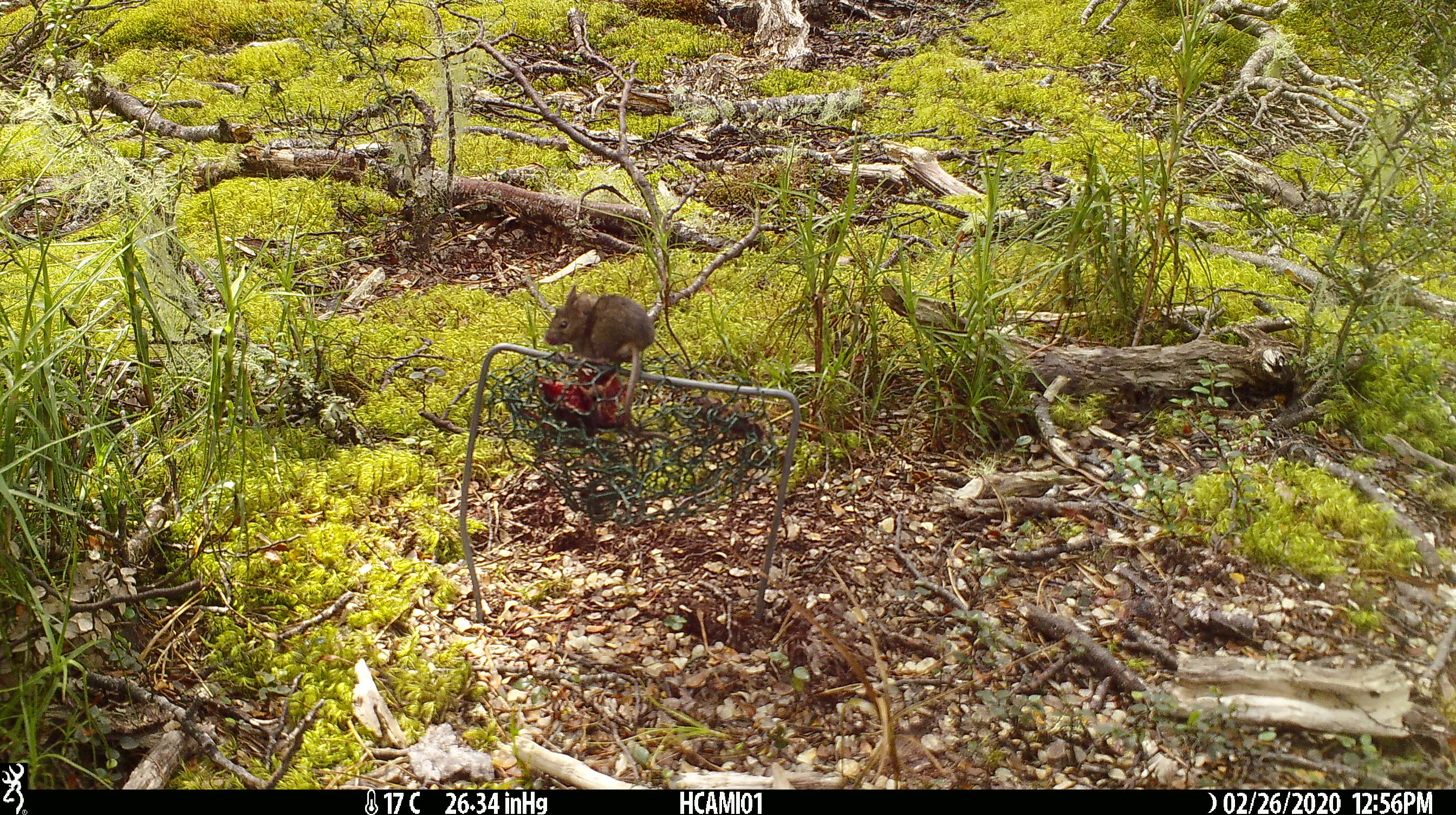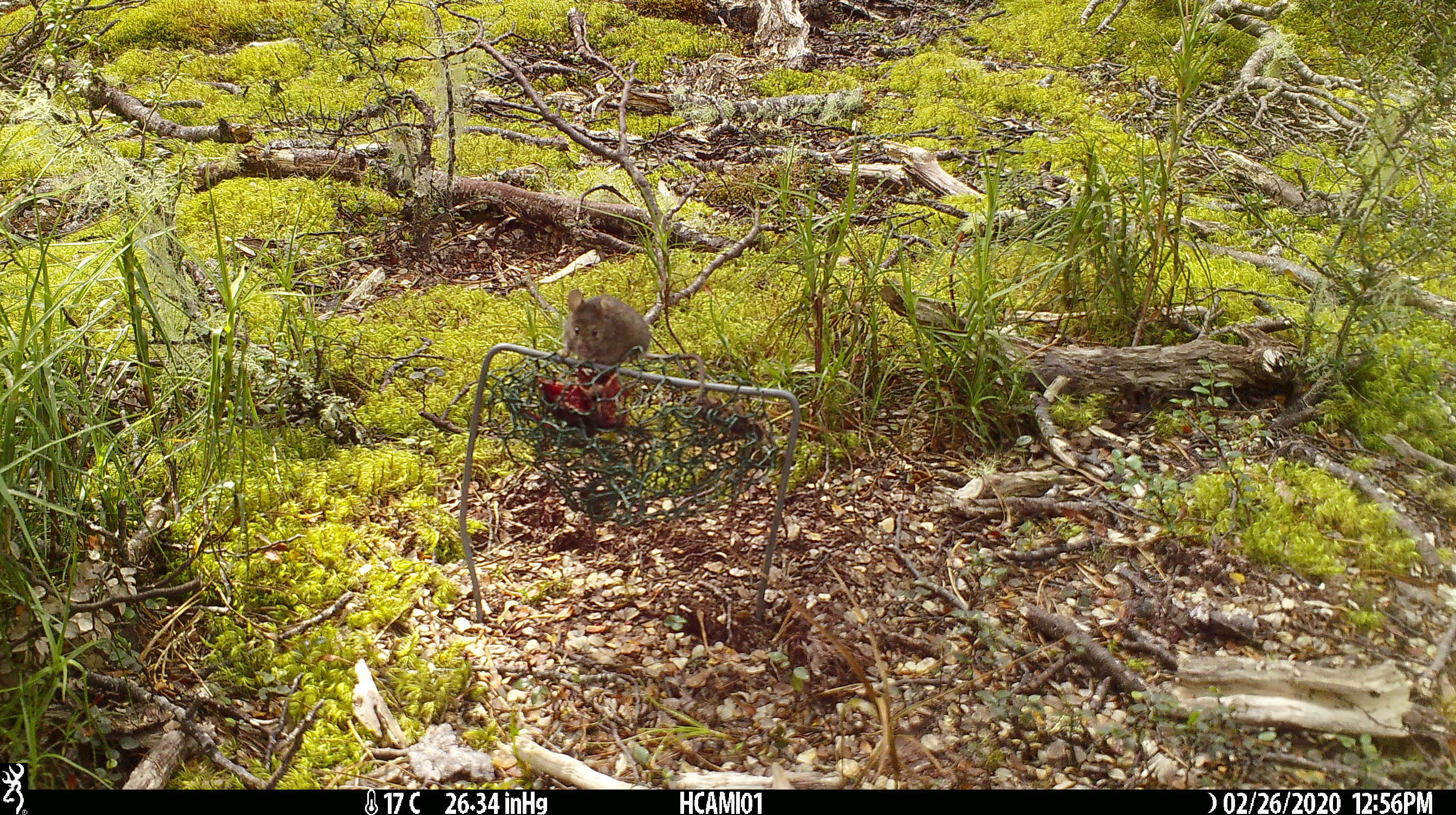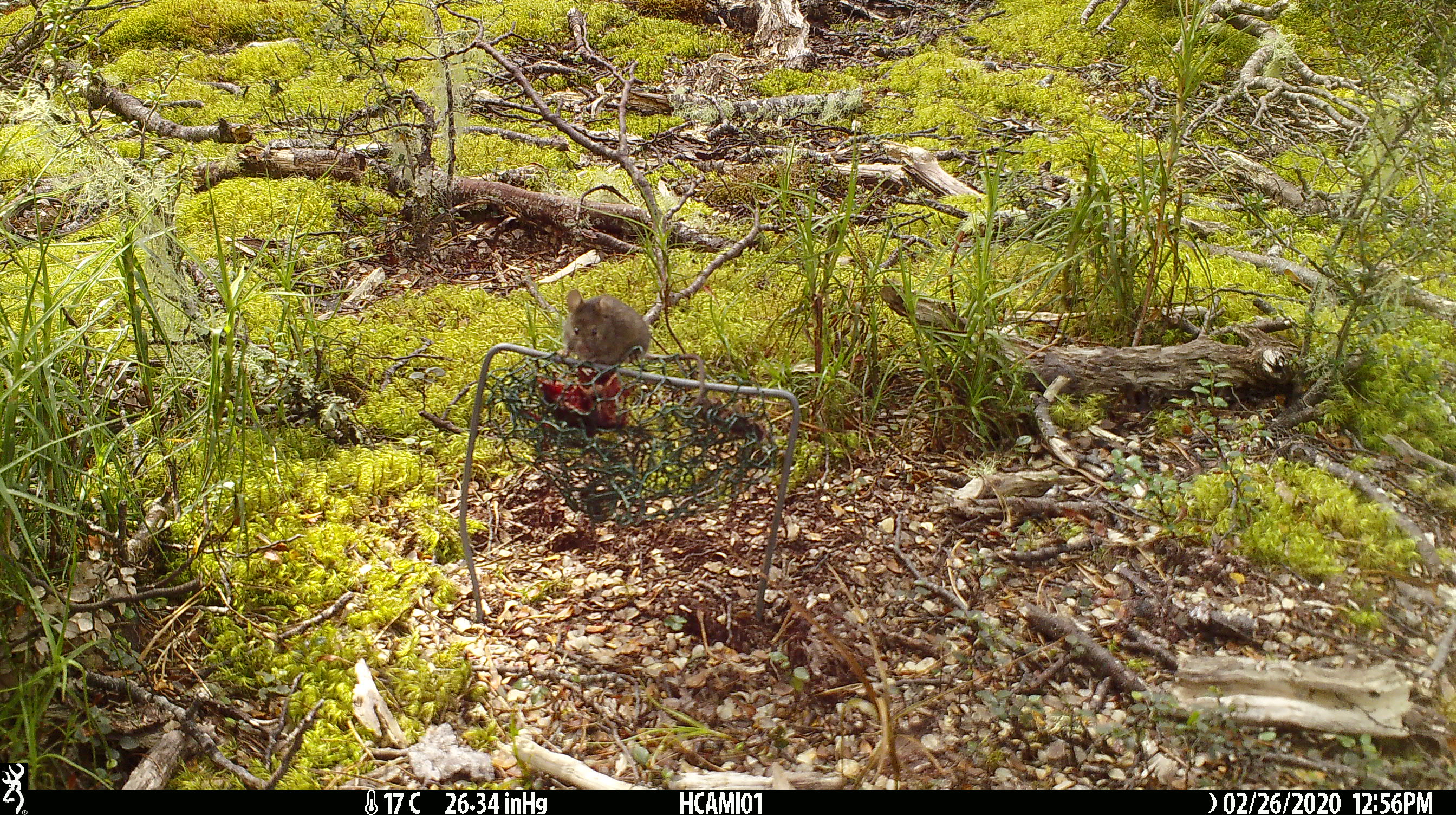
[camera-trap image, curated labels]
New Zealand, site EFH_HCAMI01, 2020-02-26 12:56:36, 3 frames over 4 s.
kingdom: Animalia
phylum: Chordata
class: Mammalia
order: Rodentia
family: Muridae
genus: Mus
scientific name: Mus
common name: mouse